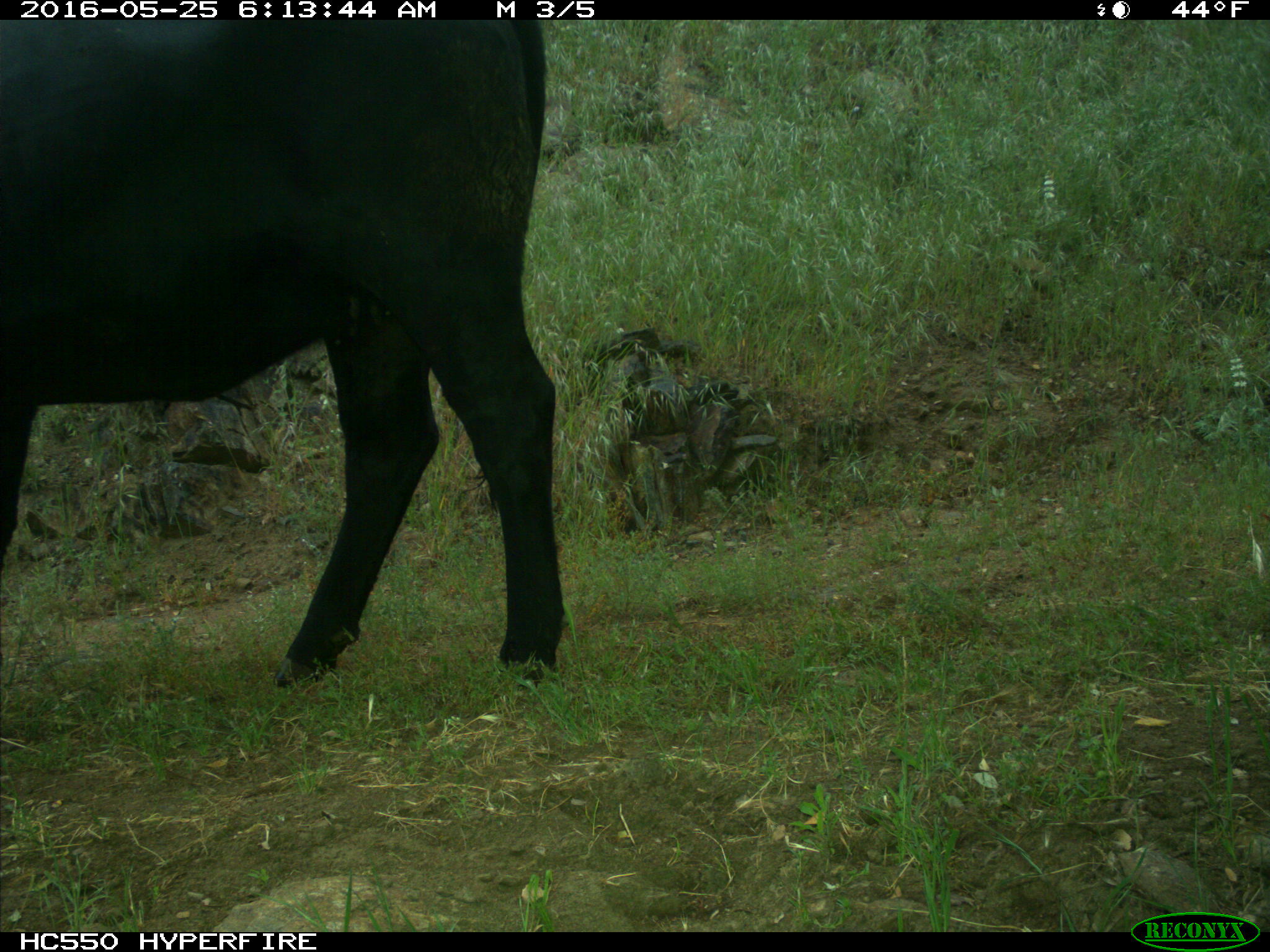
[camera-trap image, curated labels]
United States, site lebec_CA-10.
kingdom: Animalia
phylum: Chordata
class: Mammalia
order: Artiodactyla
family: Bovidae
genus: Bos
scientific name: Bos taurus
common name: domestic cow